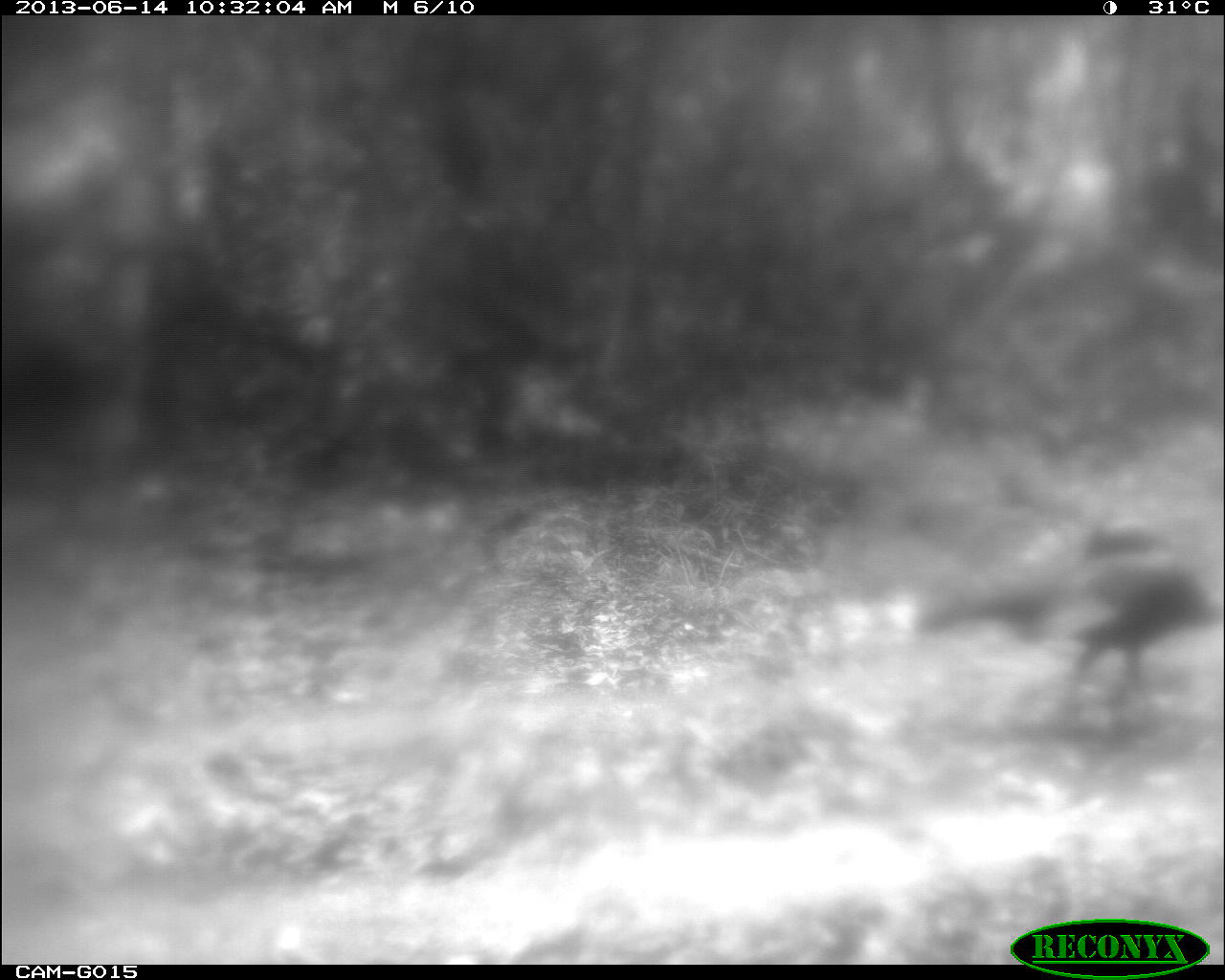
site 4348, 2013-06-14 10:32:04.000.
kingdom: Animalia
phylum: Chordata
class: Aves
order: Galliformes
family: Phasianidae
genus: Meleagris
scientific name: Meleagris ocellata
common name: ocellated turkey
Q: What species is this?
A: Meleagris ocellata (ocellated turkey).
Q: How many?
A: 2.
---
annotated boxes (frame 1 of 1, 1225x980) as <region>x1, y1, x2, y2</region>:
meleagris ocellata: <region>909, 508, 1225, 715</region>